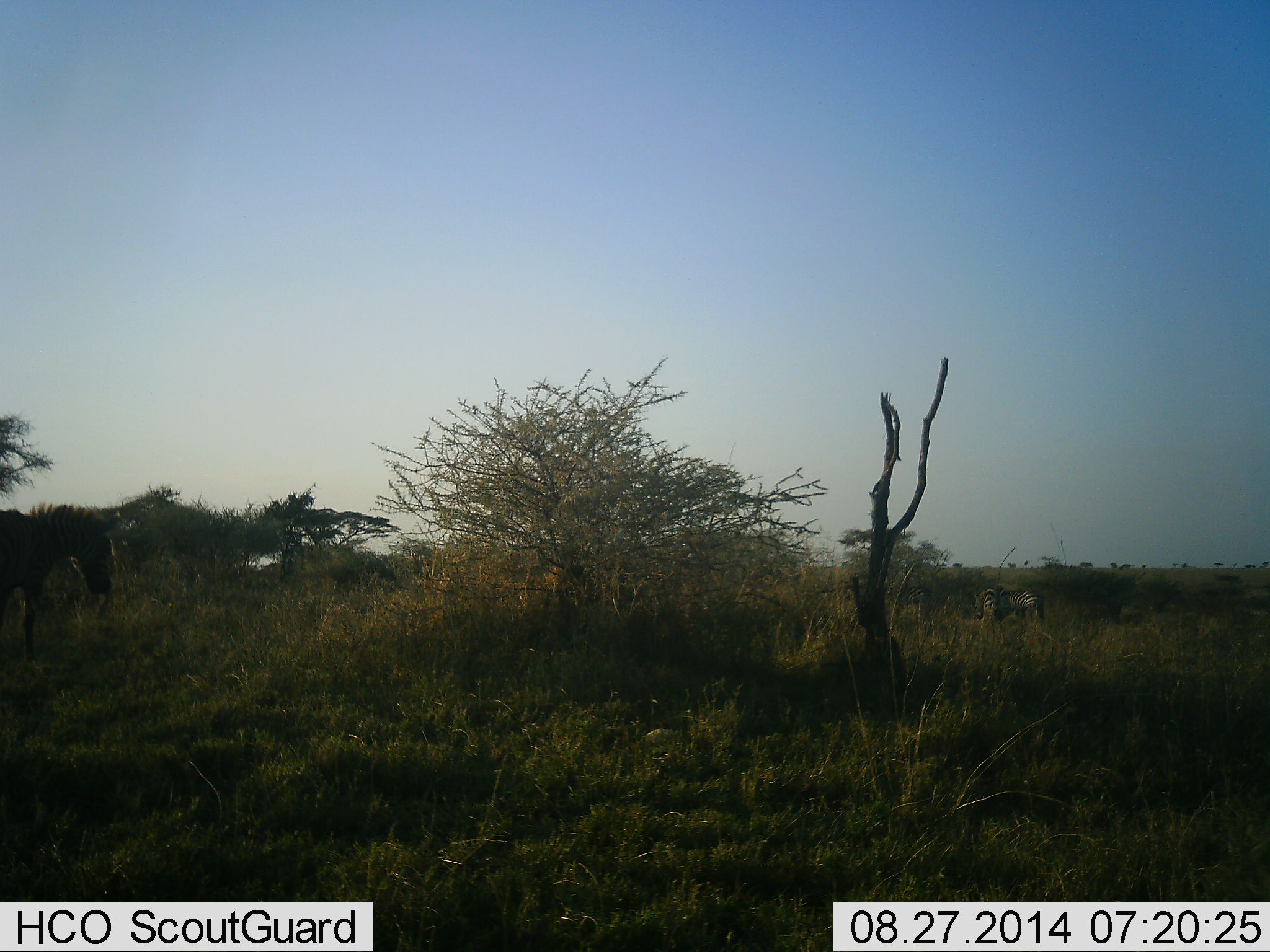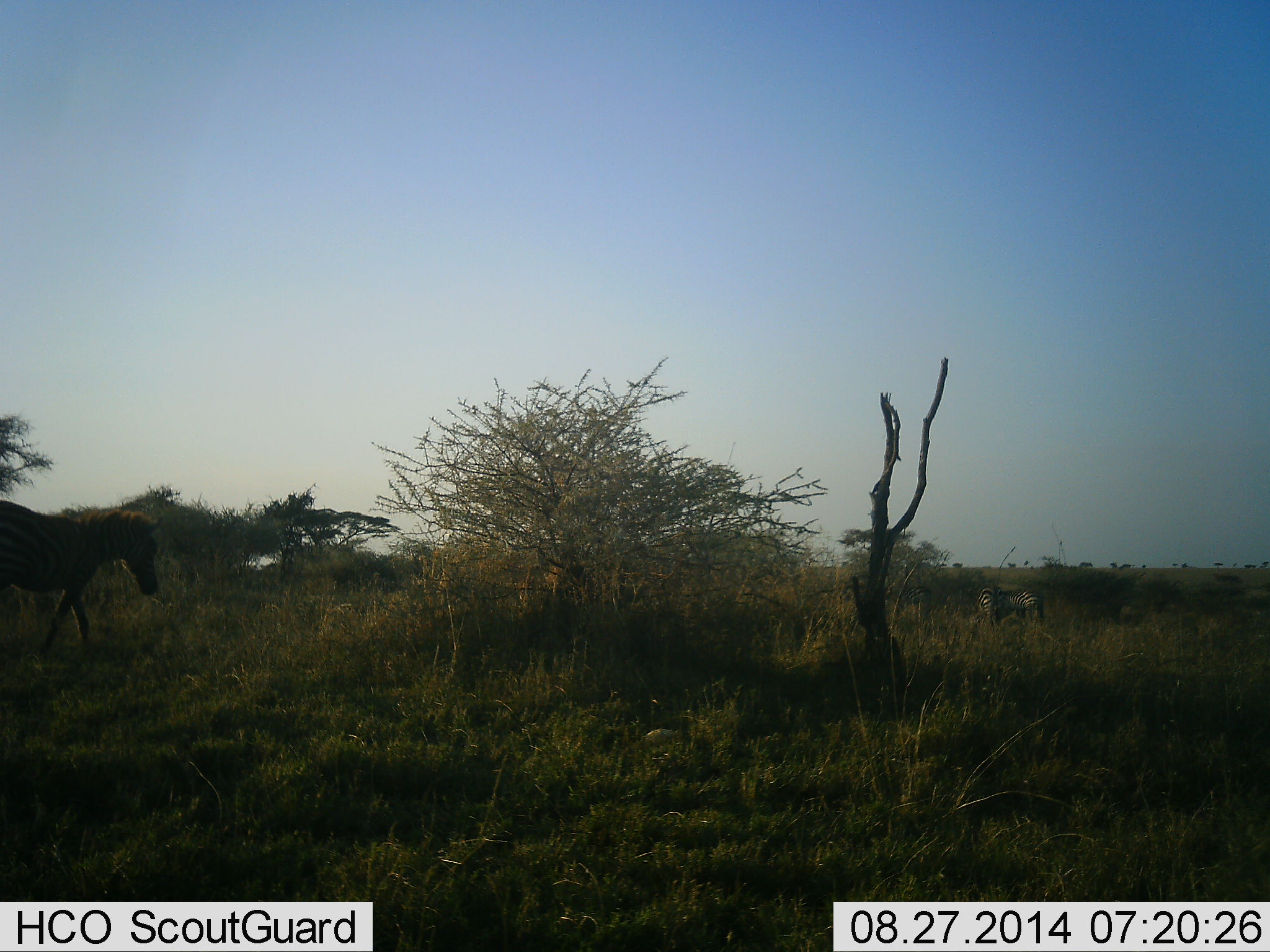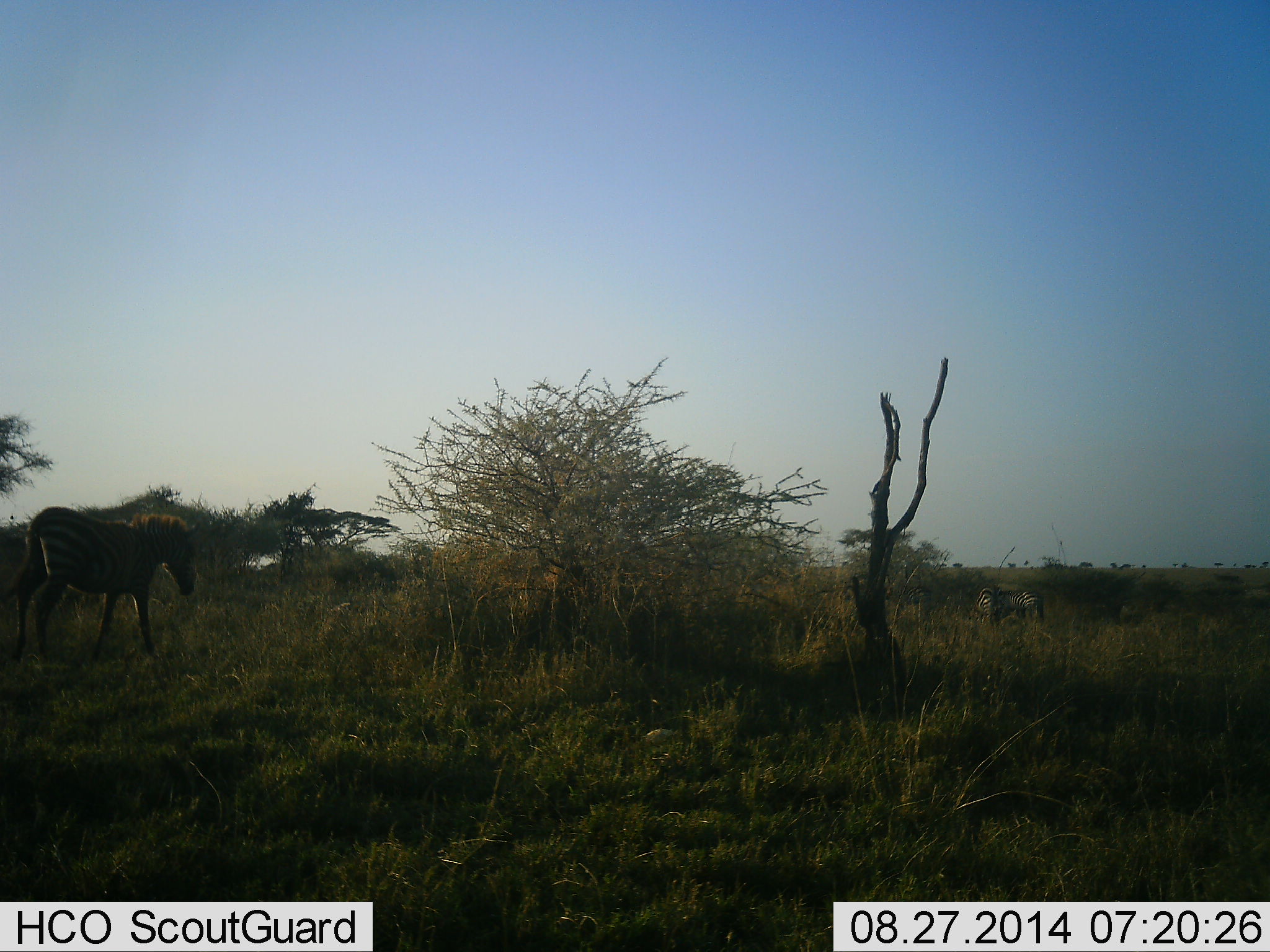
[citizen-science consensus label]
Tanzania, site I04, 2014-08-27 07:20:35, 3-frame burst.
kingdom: Animalia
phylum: Chordata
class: Mammalia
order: Perissodactyla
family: Equidae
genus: Equus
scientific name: Equus quagga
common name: plains zebra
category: zebra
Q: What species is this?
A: Zebra (plains zebra) (Equus quagga).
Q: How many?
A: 2.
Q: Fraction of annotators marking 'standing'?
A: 60%.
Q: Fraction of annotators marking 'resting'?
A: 0%.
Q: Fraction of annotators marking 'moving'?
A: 100%.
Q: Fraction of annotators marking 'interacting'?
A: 0%.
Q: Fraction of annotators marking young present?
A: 0%.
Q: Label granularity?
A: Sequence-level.